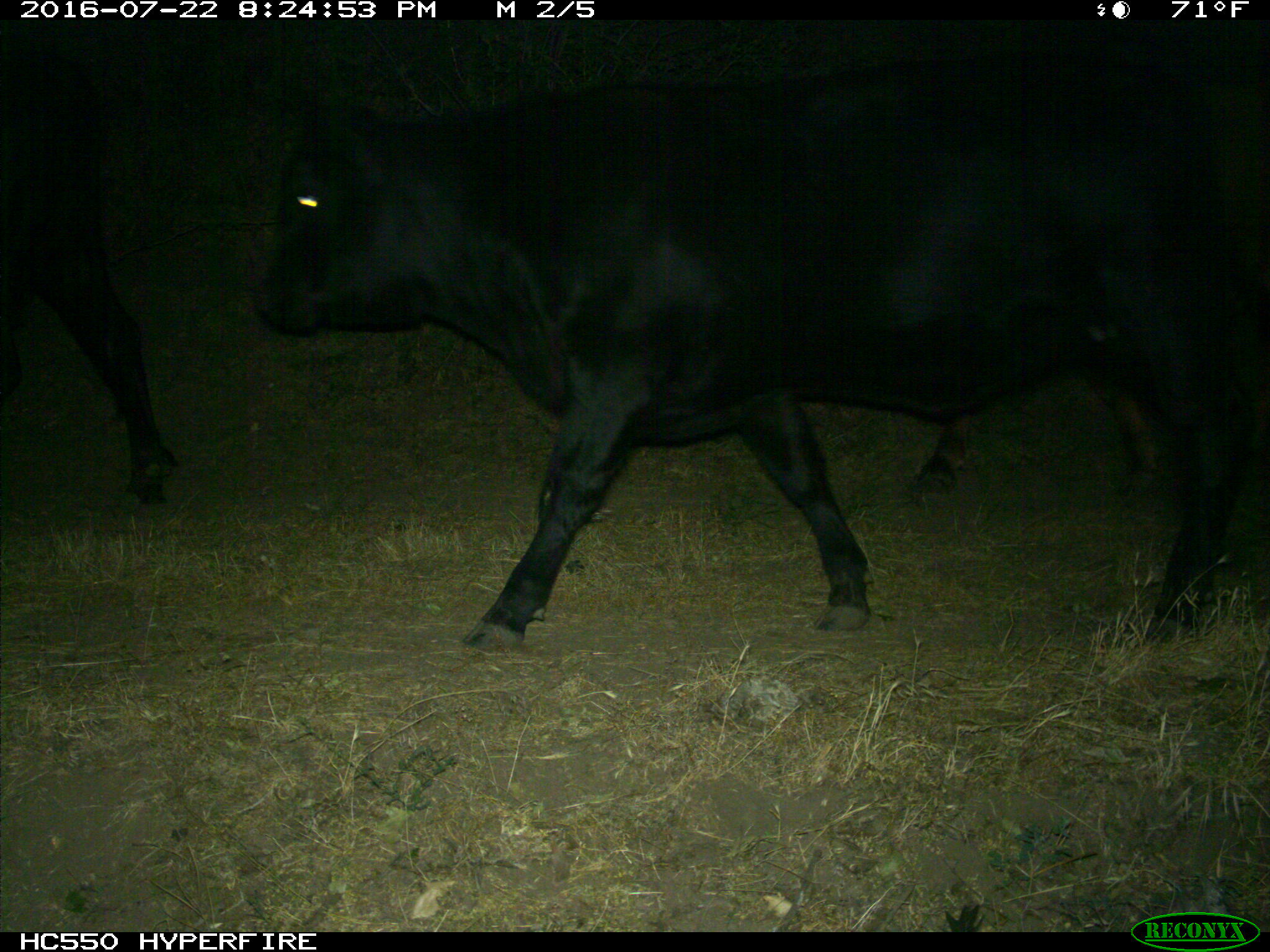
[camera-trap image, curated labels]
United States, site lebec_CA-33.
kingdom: Animalia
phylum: Chordata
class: Mammalia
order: Artiodactyla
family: Bovidae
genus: Bos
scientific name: Bos taurus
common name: domestic cow